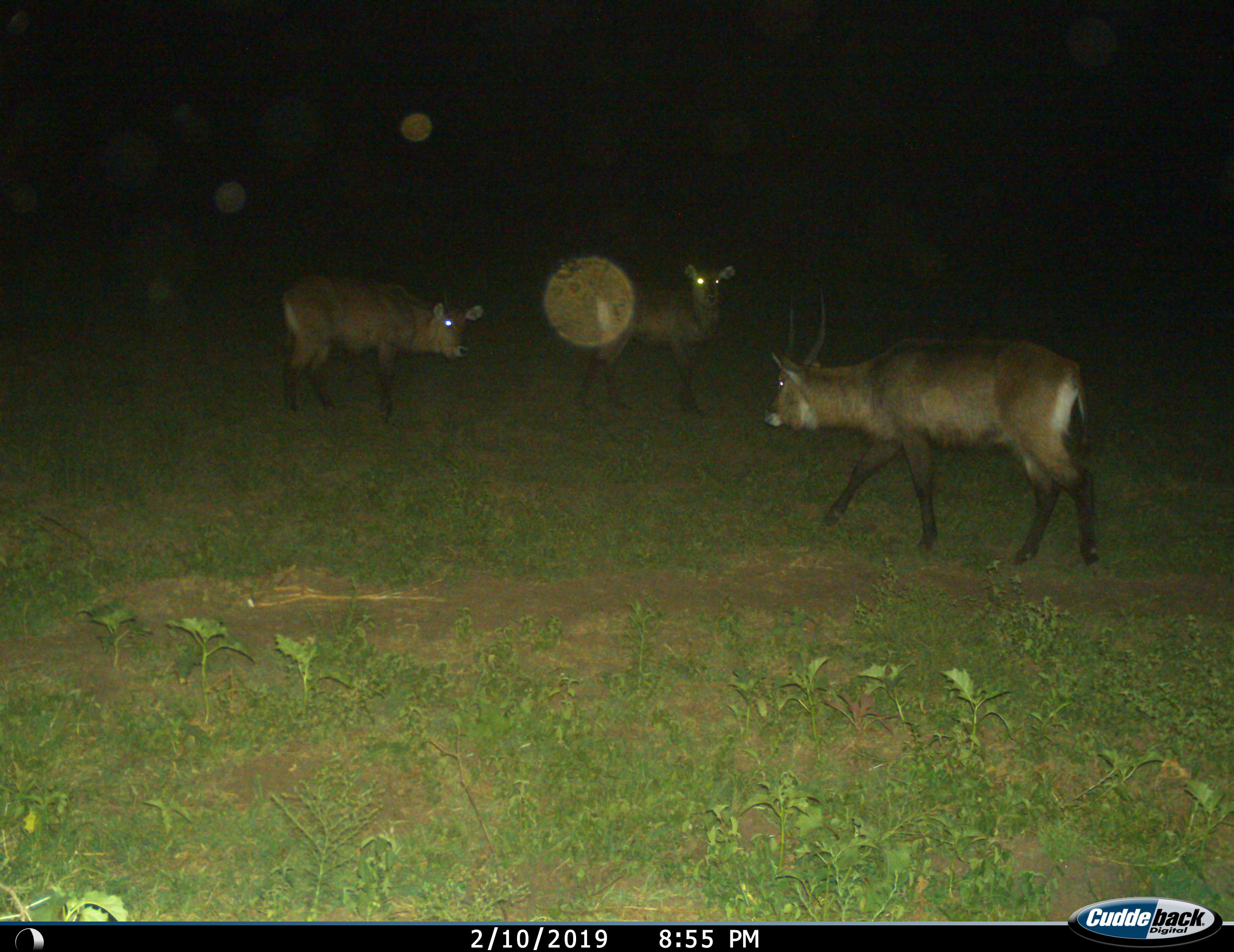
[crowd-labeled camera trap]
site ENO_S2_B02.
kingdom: Animalia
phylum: Chordata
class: Mammalia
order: Artiodactyla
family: Bovidae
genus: Kobus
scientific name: Kobus ellipsiprymnus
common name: waterbuck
Waterbuck (Kobus ellipsiprymnus), count 3. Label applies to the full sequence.